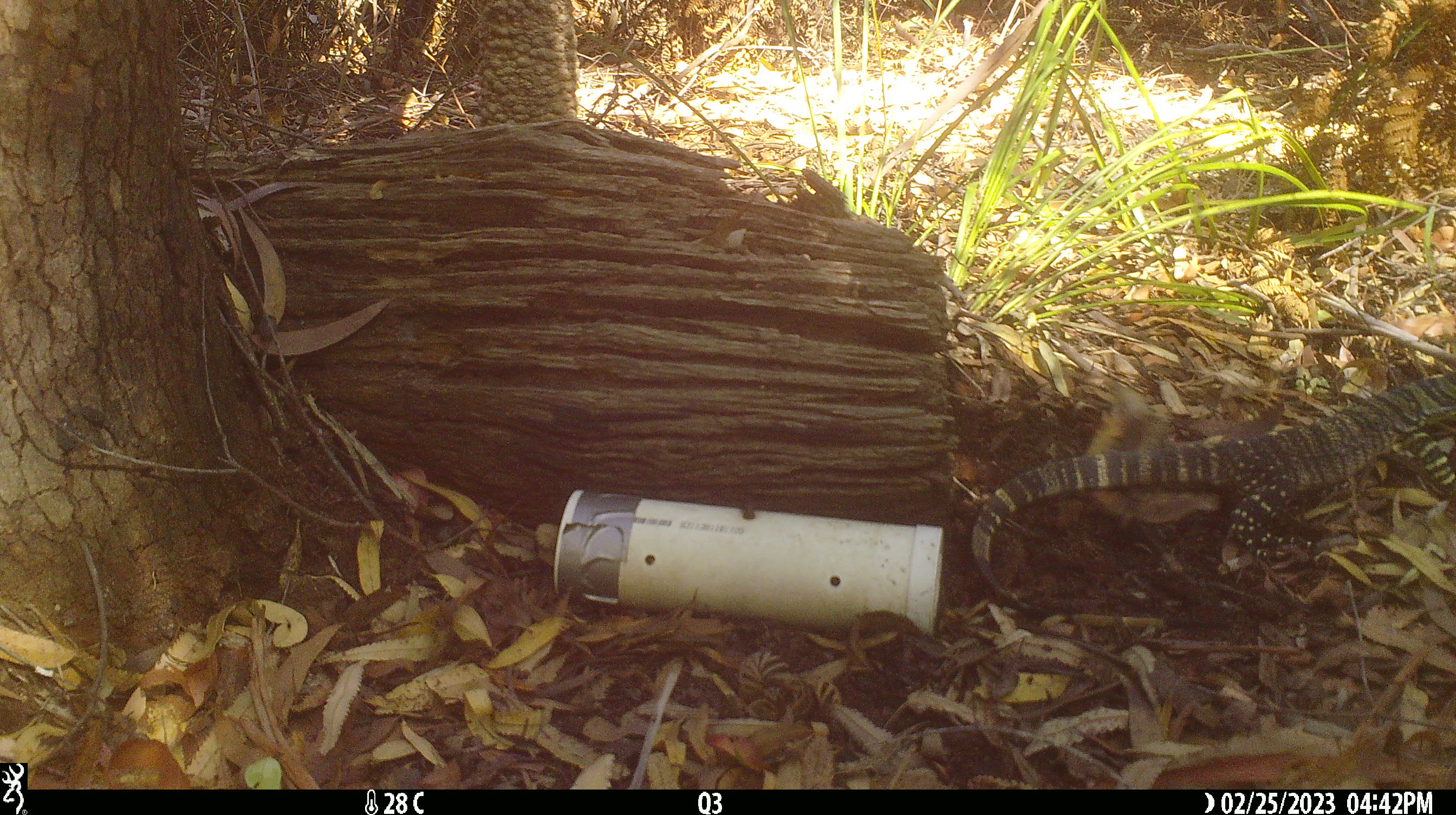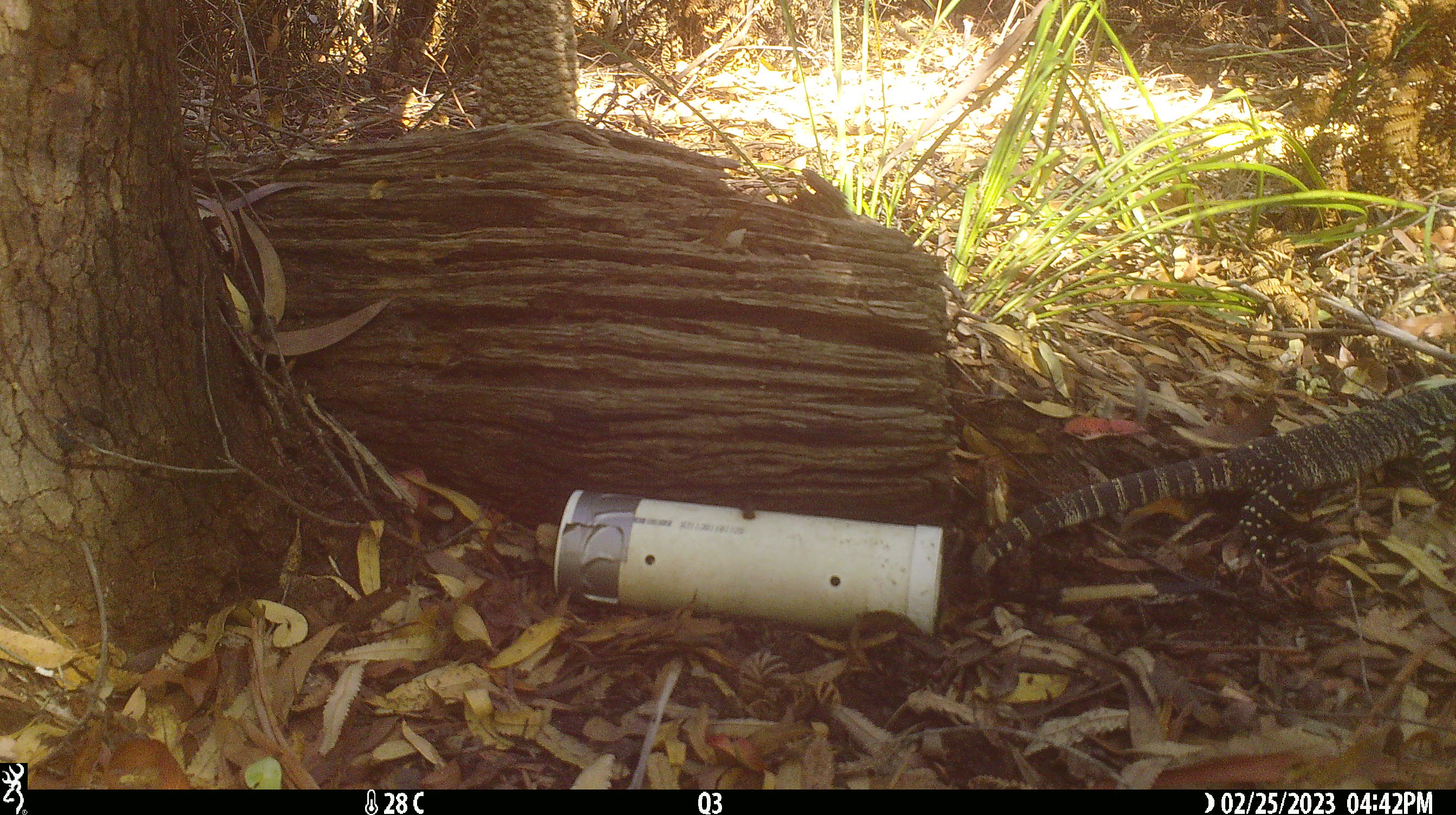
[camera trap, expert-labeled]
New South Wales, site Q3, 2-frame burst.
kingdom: Animalia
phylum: Chordata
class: Reptilia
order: Squamata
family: Varanidae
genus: Varanus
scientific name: Varanus varius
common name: lace monitor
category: goanna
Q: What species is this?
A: Goanna (lace monitor) (Varanus varius).